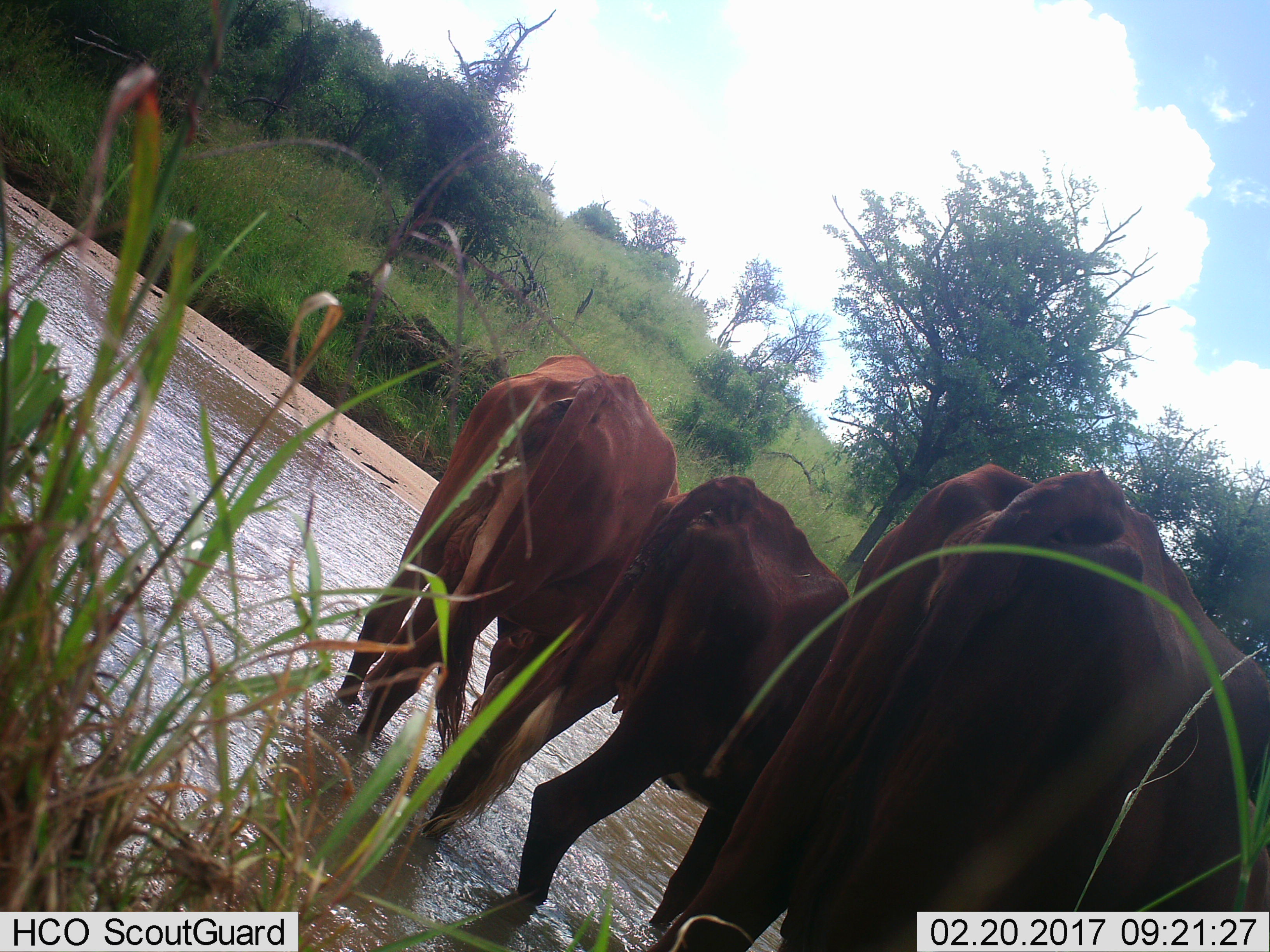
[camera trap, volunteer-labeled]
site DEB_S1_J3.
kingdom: Animalia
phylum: Chordata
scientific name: Vertebrata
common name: domestic animal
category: domesticanimal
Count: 3.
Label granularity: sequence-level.